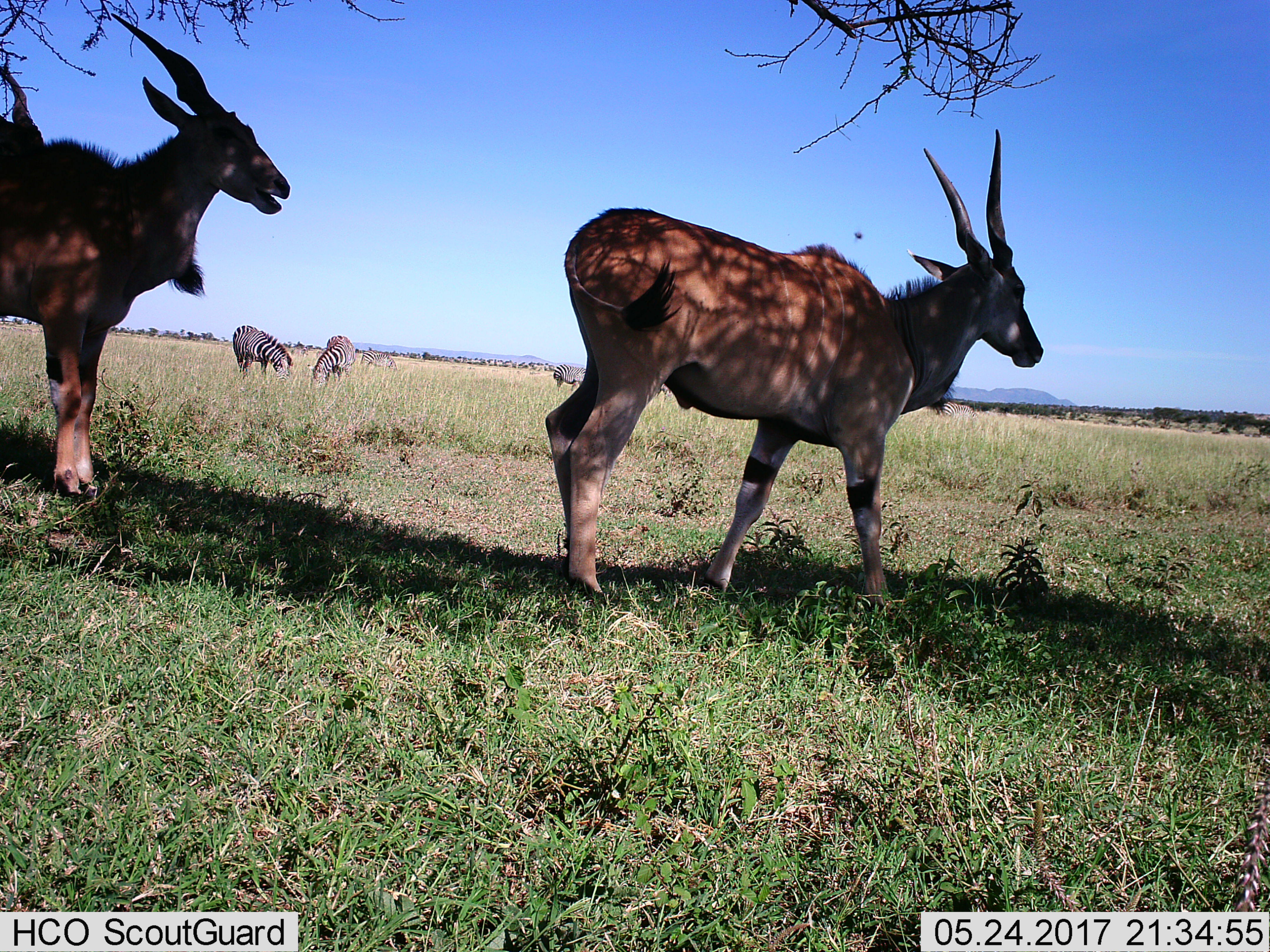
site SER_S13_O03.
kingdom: Animalia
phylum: Chordata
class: Mammalia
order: Artiodactyla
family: Bovidae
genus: Tragelaphus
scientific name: Tragelaphus oryx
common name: eland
Eland (Tragelaphus oryx), count 2. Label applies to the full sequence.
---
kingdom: Animalia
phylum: Chordata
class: Mammalia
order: Perissodactyla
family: Equidae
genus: Equus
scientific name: Equus quagga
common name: plains zebra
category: zebraplains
Zebraplains (plains zebra) (Equus quagga), count 5. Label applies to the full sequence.